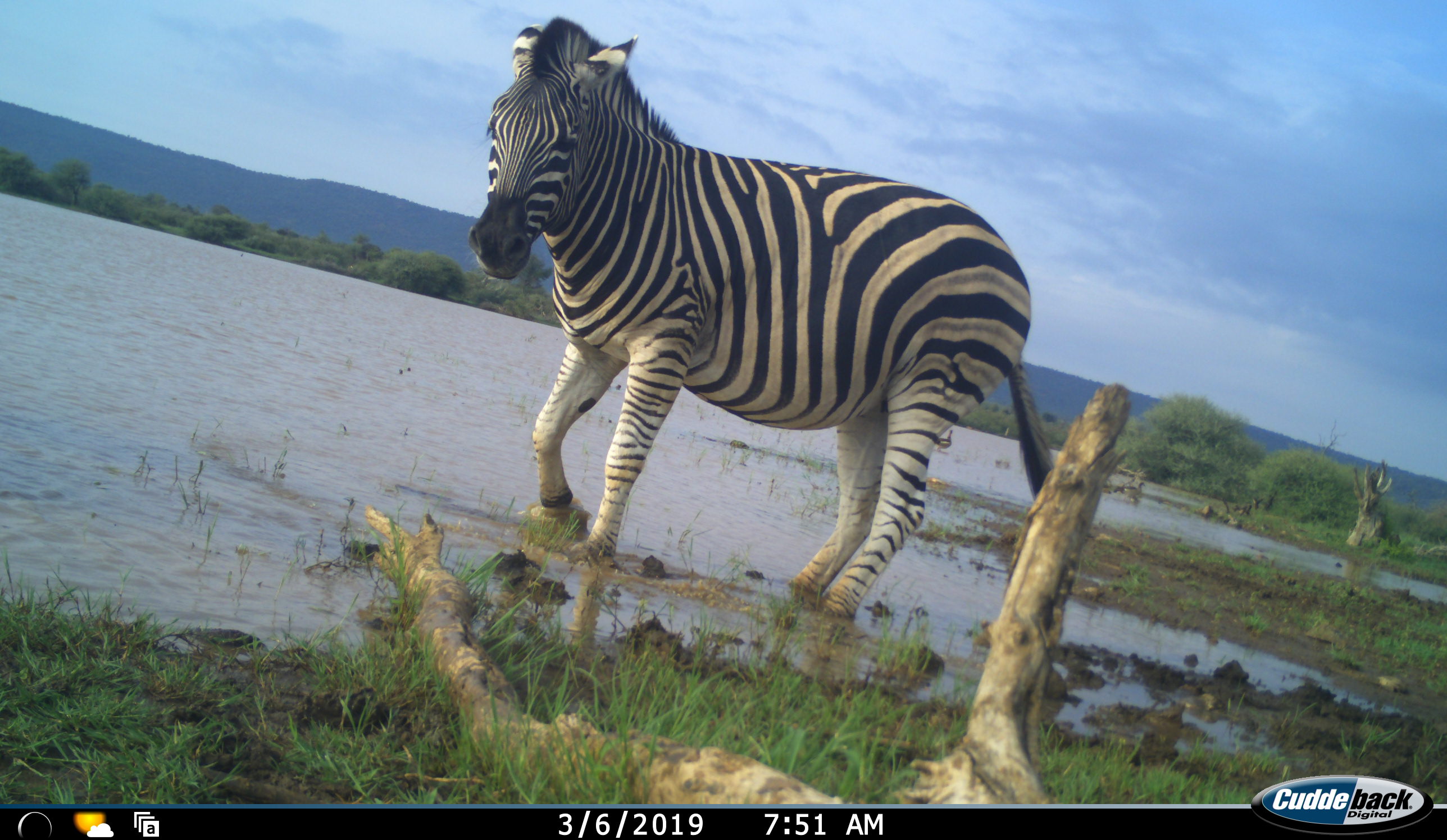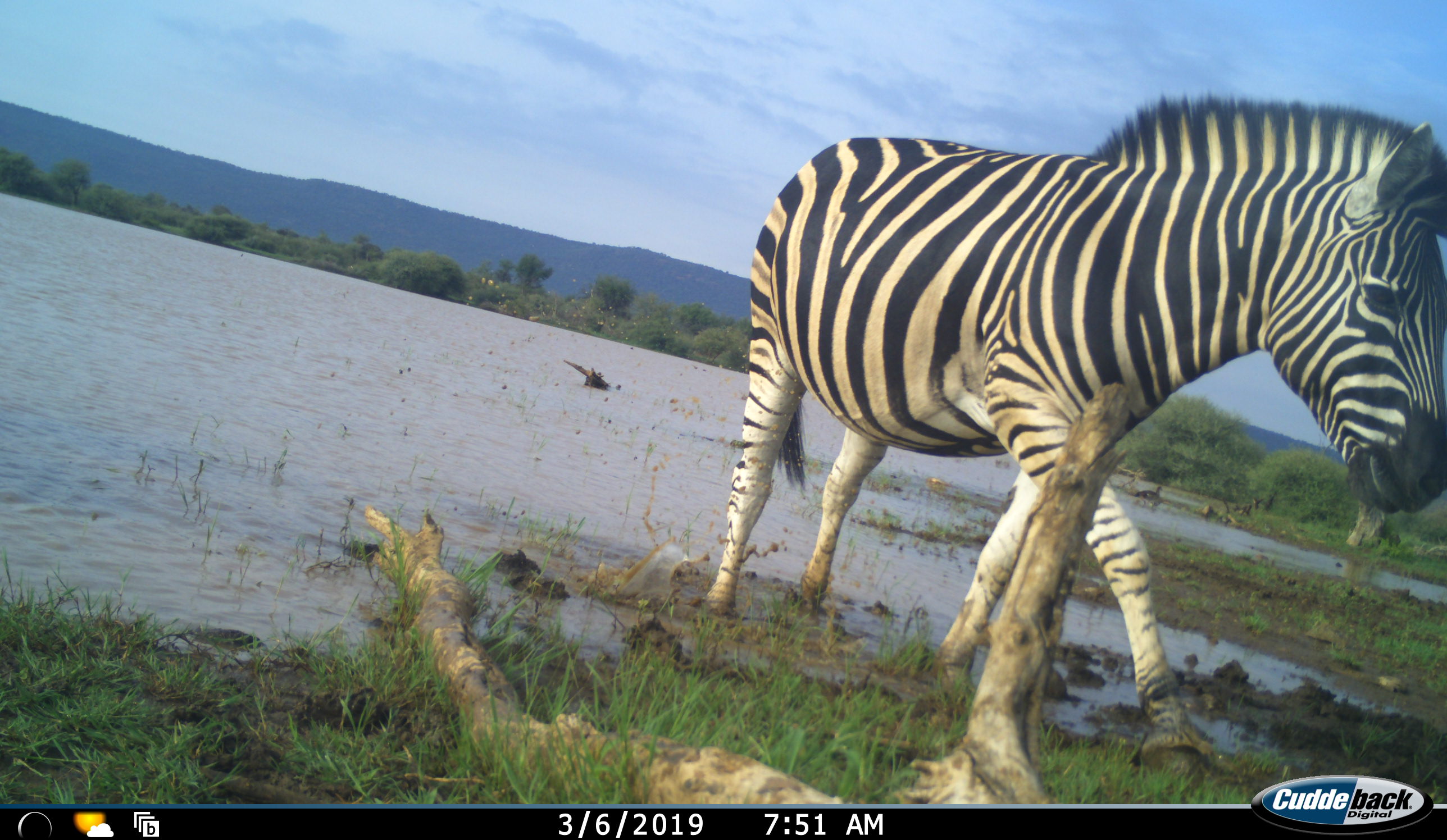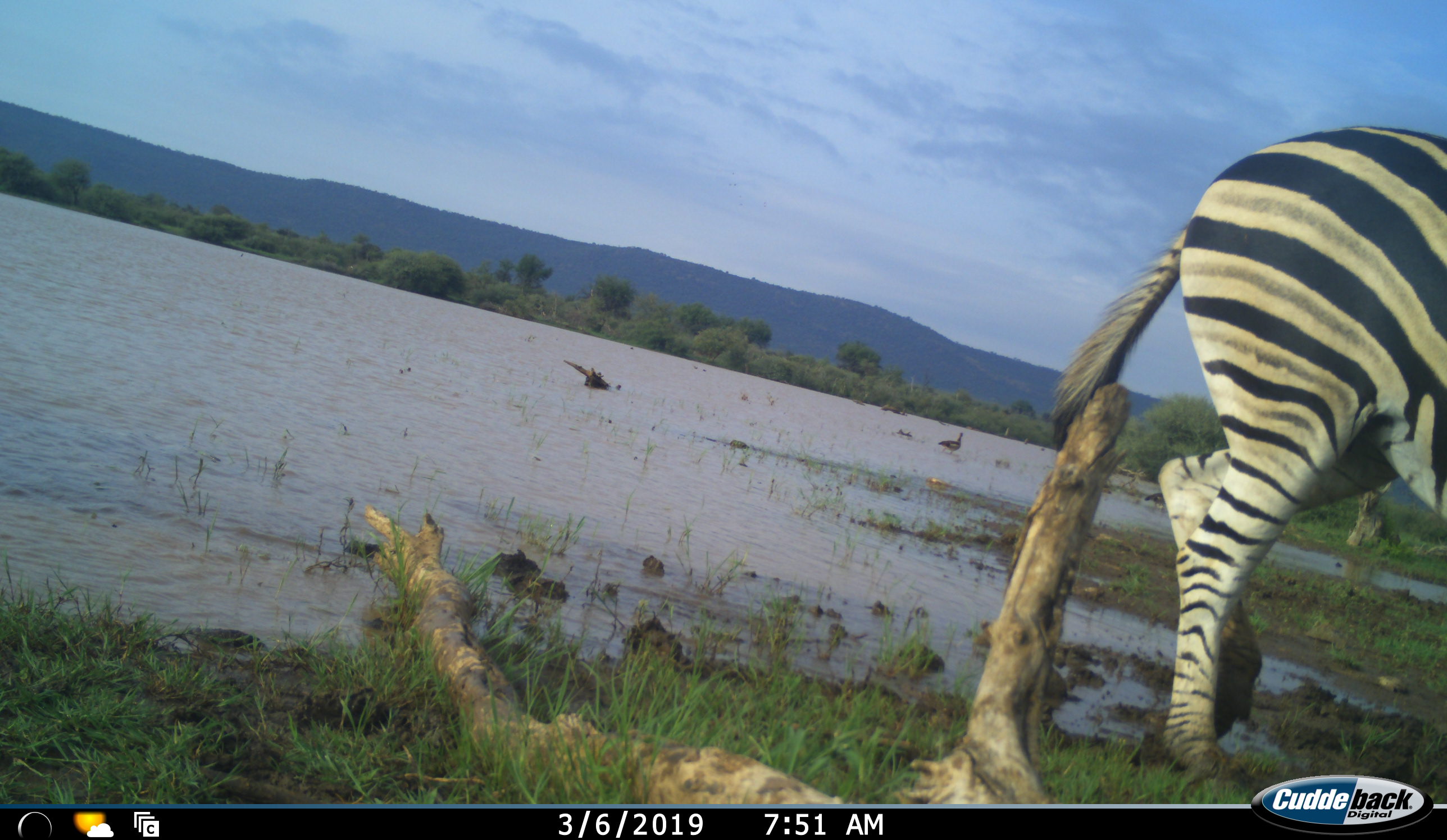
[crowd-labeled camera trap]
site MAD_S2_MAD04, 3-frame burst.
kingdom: Animalia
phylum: Chordata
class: Mammalia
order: Perissodactyla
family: Equidae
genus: Equus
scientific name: Equus quagga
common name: plains zebra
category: zebraplains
Zebraplains (plains zebra) (Equus quagga), count 1. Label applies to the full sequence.